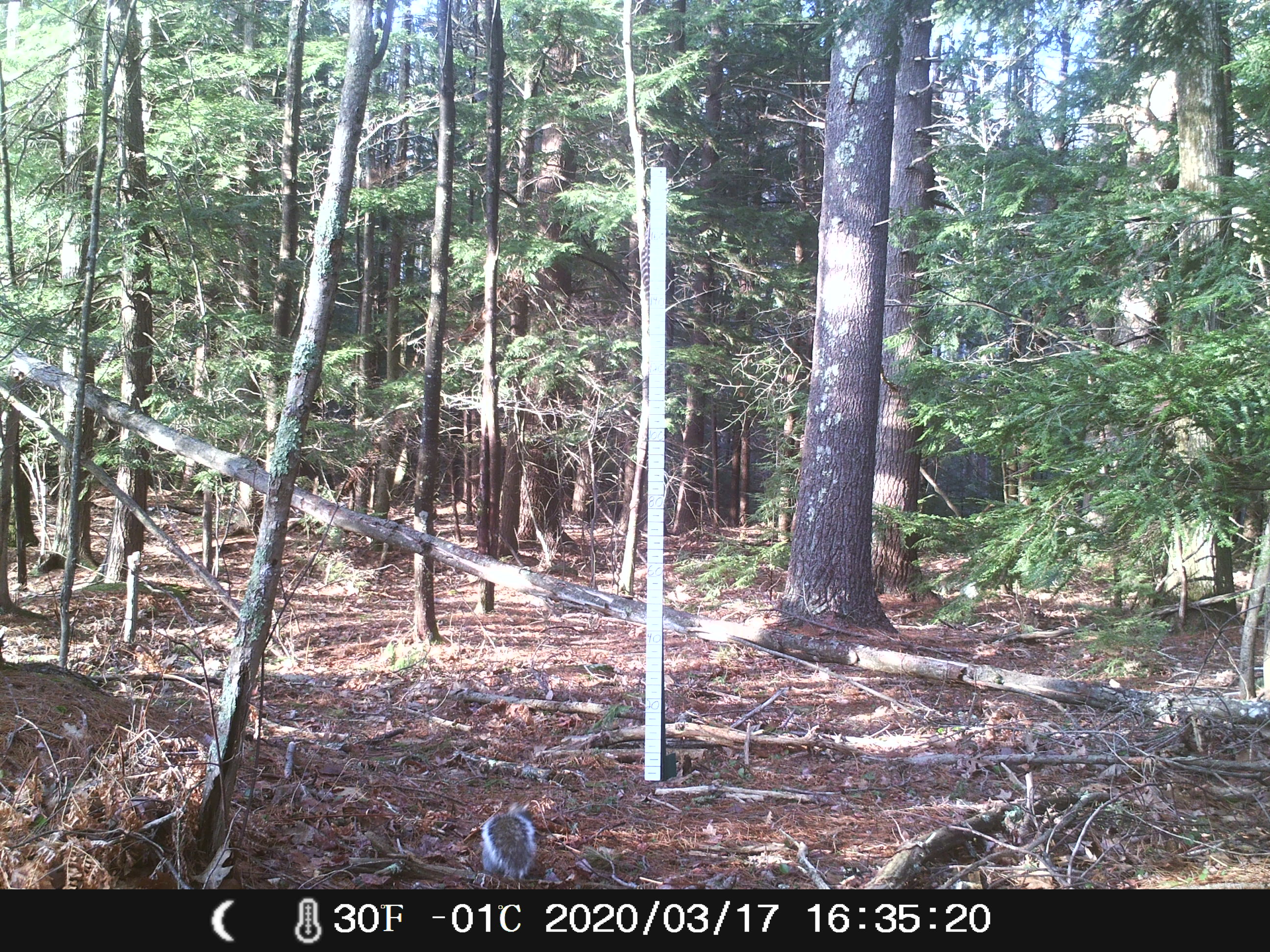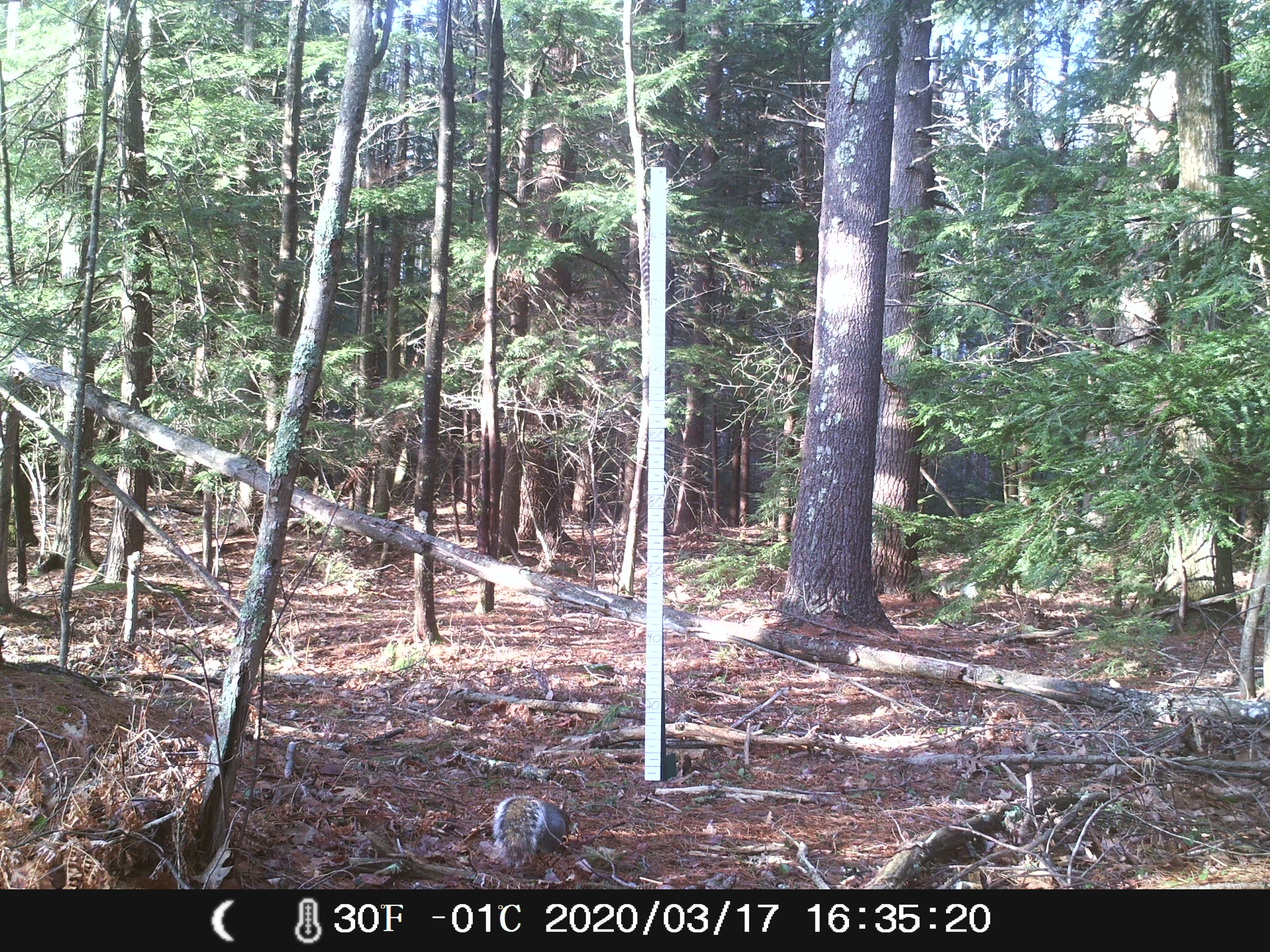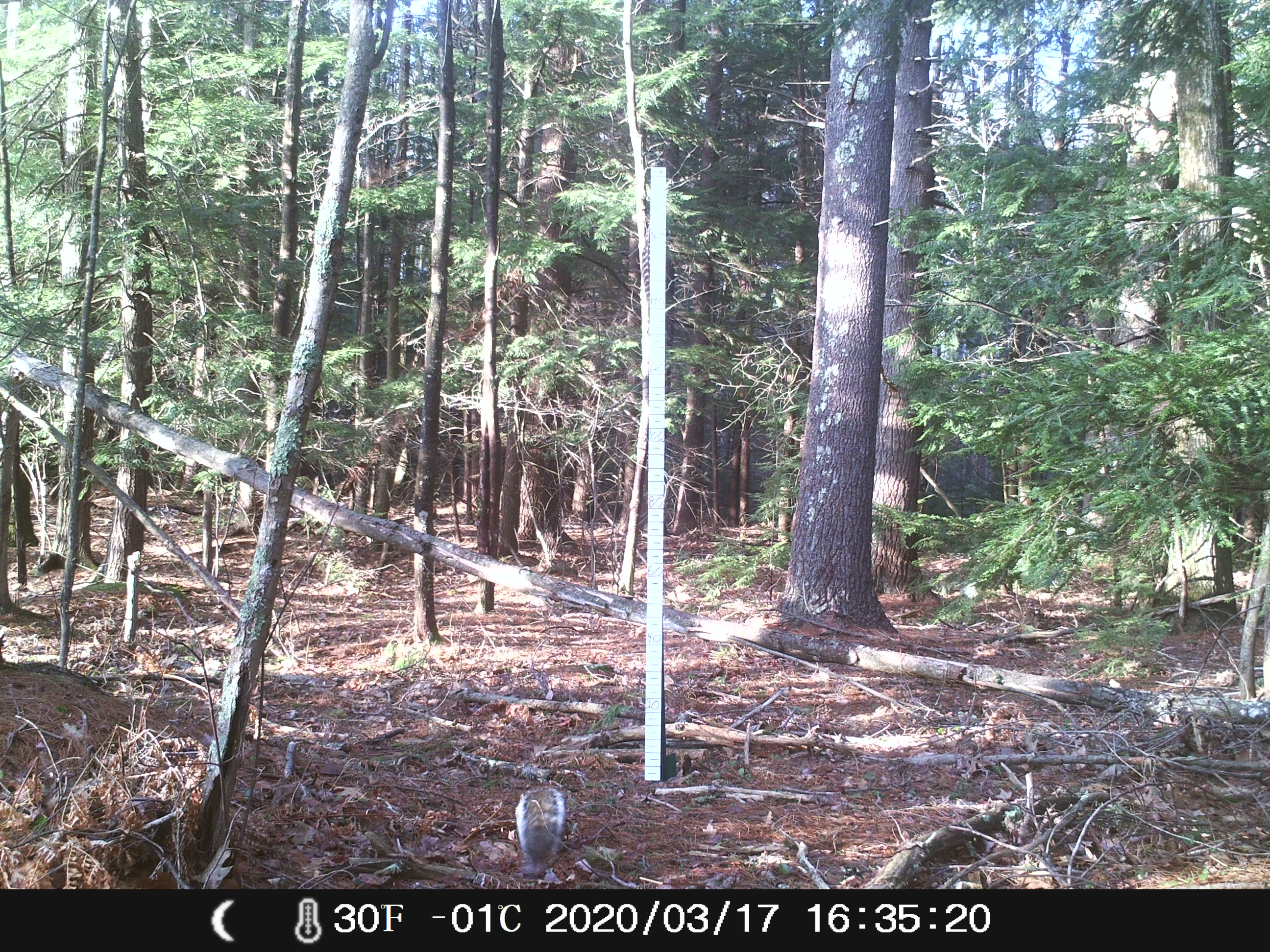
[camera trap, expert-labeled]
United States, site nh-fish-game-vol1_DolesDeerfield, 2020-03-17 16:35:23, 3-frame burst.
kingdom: Animalia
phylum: Chordata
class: Mammalia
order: Rodentia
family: Sciuridae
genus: Sciurus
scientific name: Sciurus carolinensis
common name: gray squirrel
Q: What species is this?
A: Gray squirrel (Sciurus carolinensis).